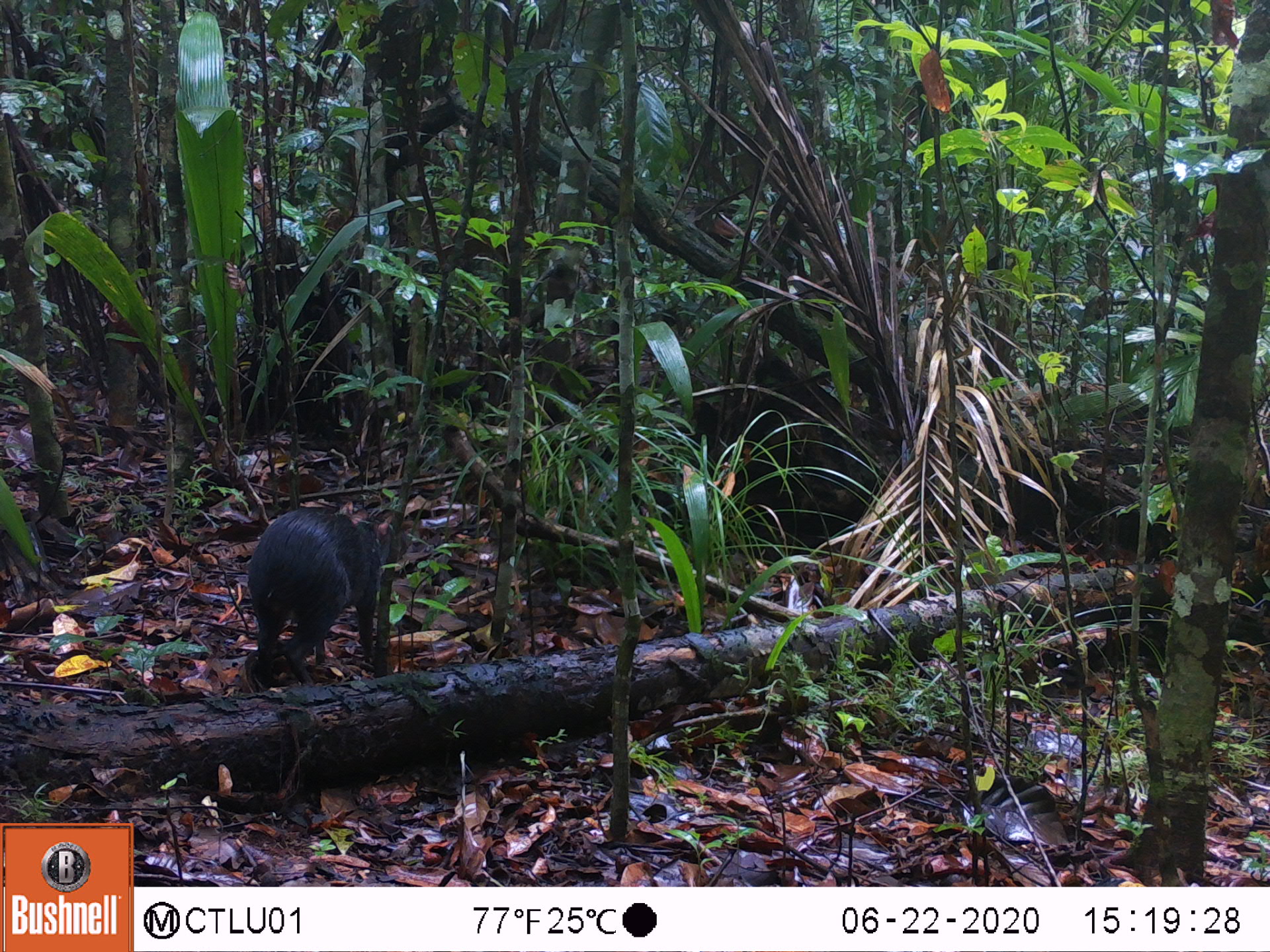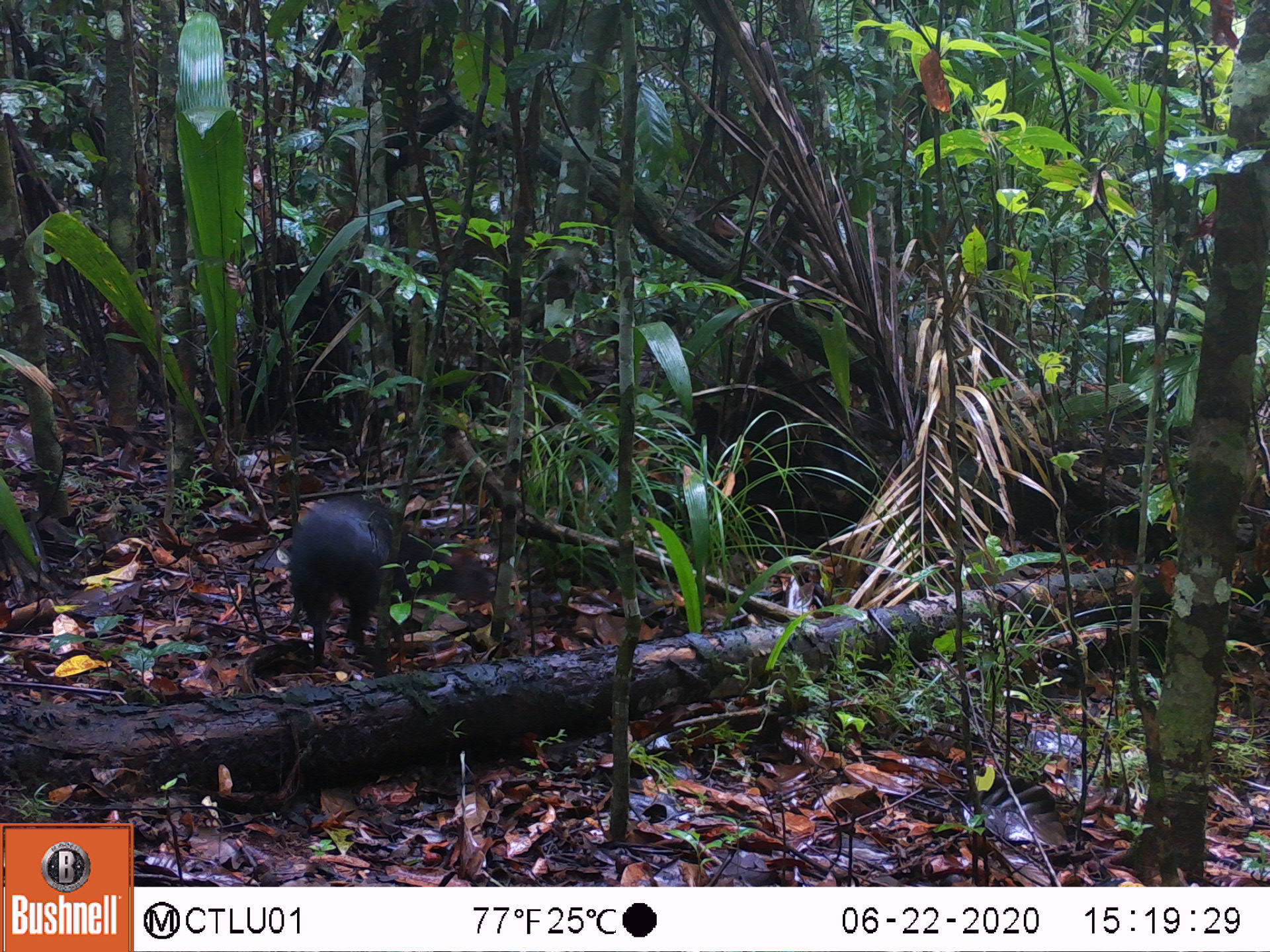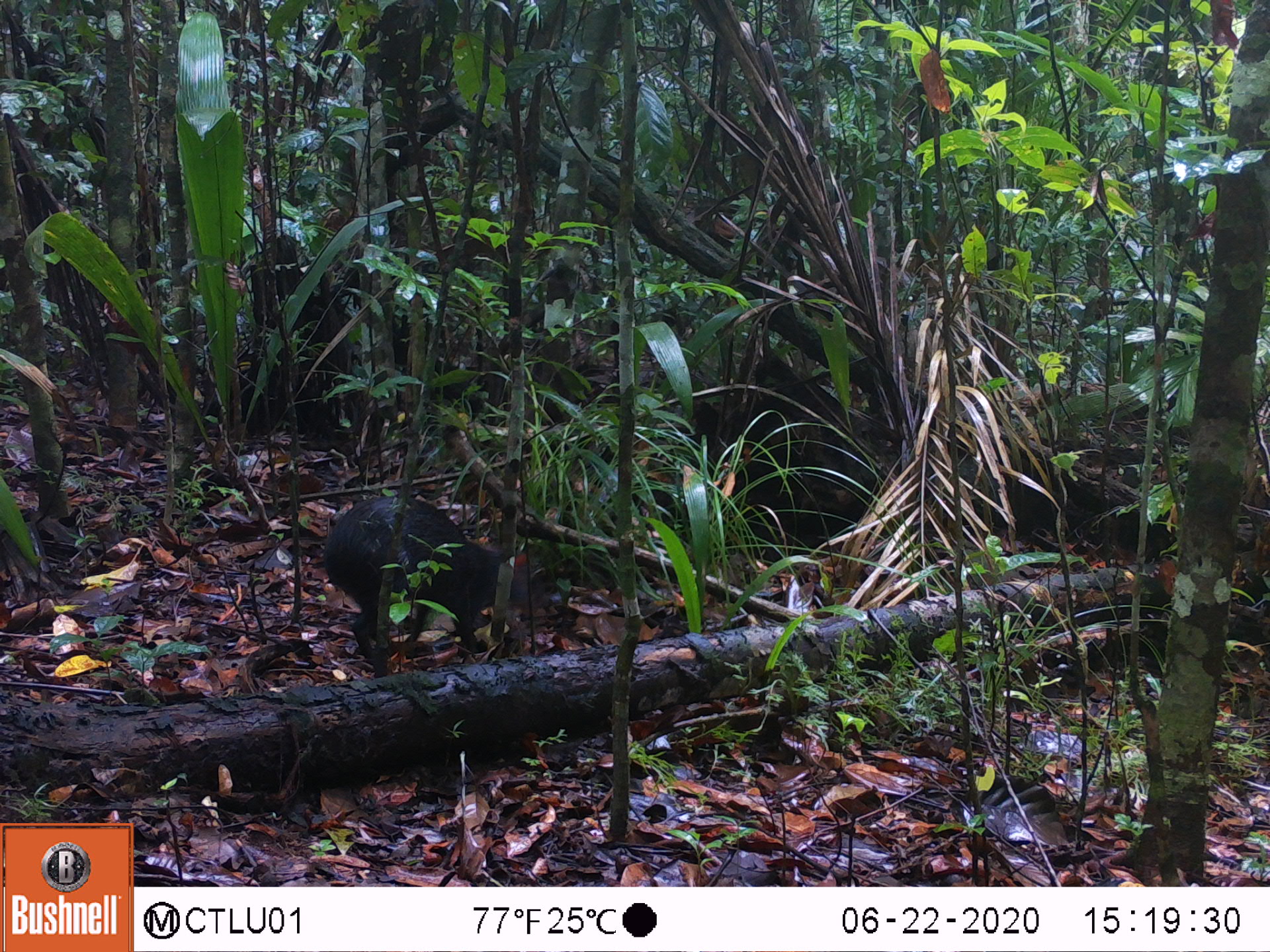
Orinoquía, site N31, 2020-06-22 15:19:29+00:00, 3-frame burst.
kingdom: Animalia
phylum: Chordata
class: Mammalia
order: Rodentia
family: Dasyproctidae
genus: Dasyprocta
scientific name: Dasyprocta fuliginosa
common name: black agouti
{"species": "black agouti (Dasyprocta fuliginosa)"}